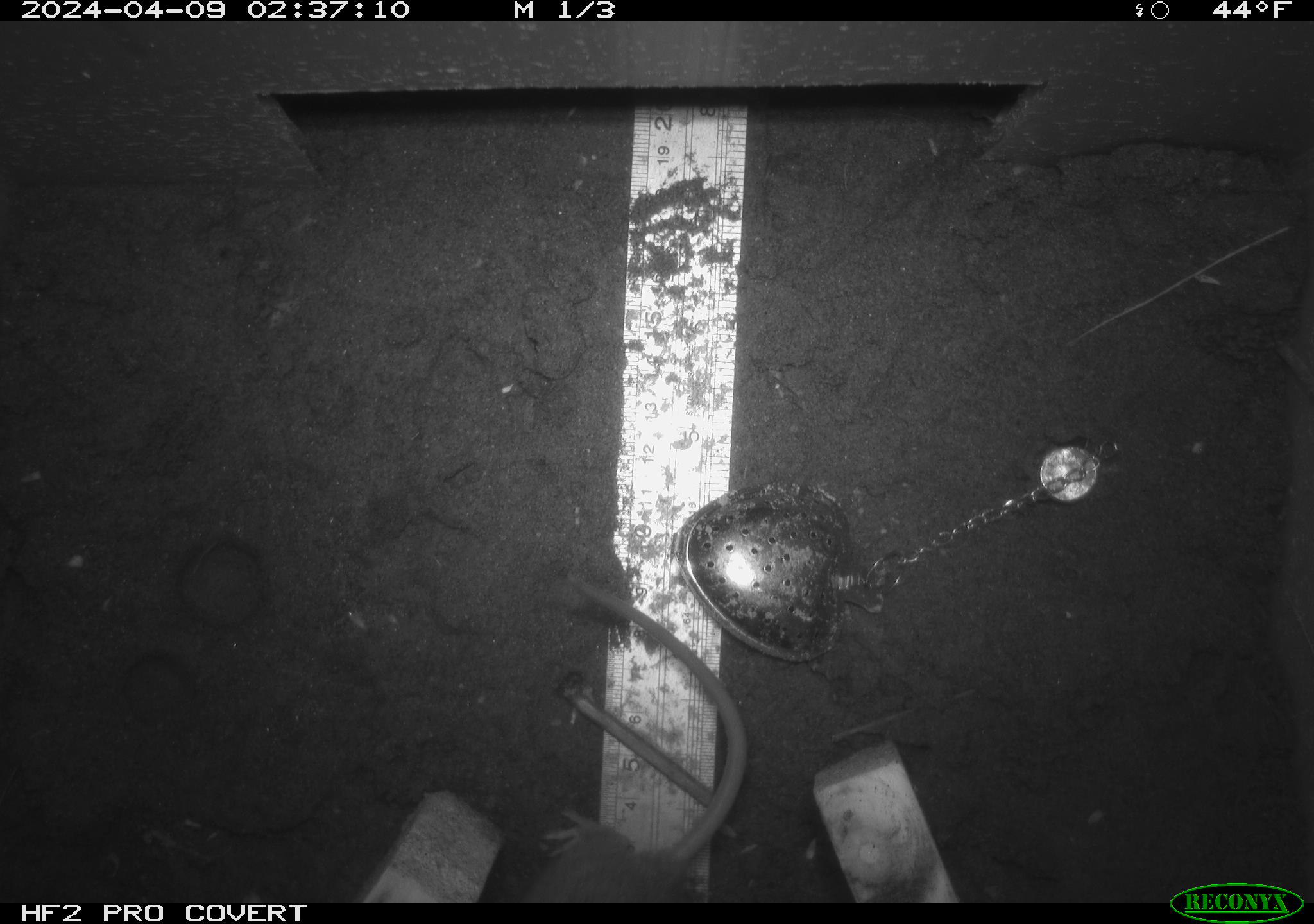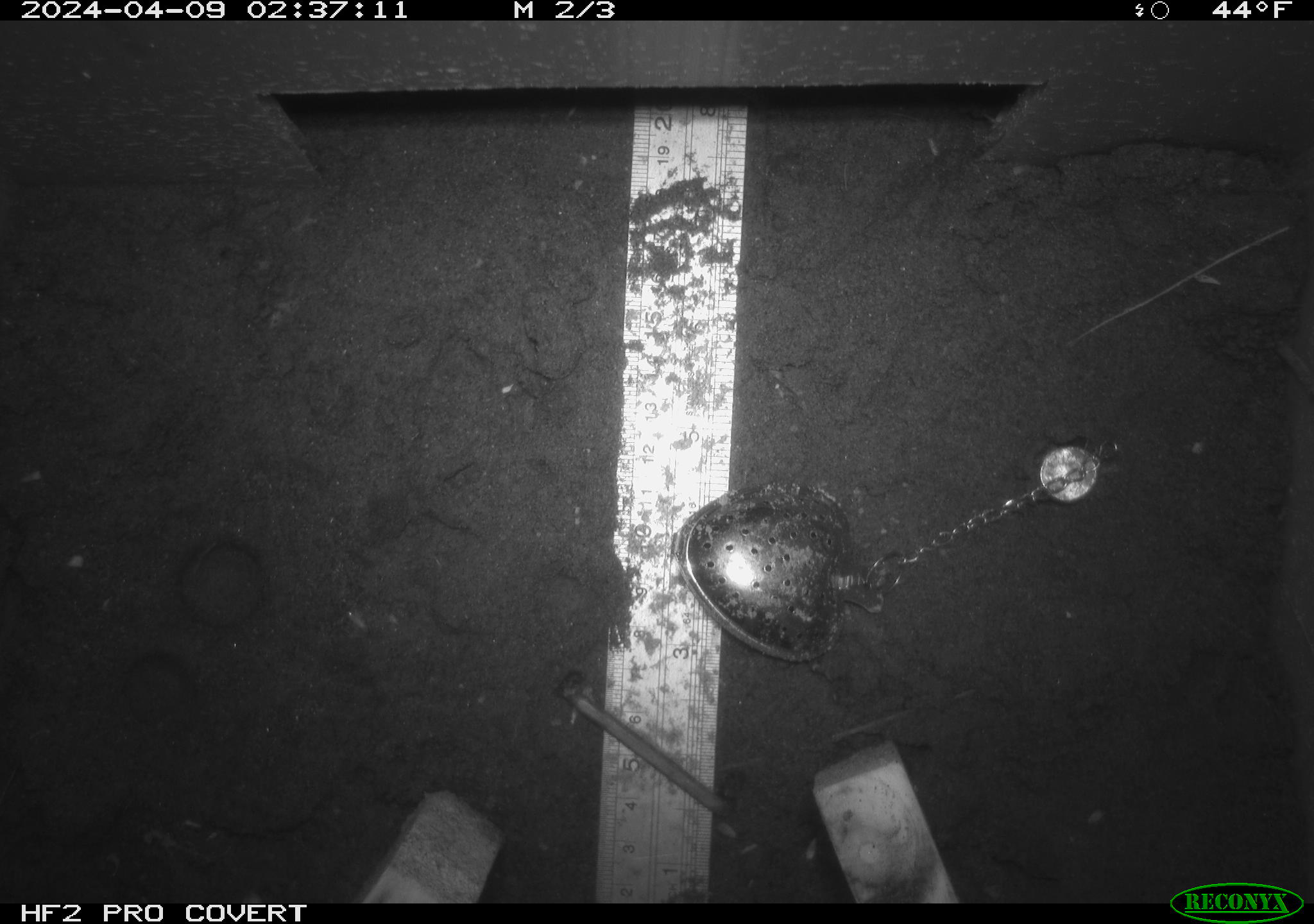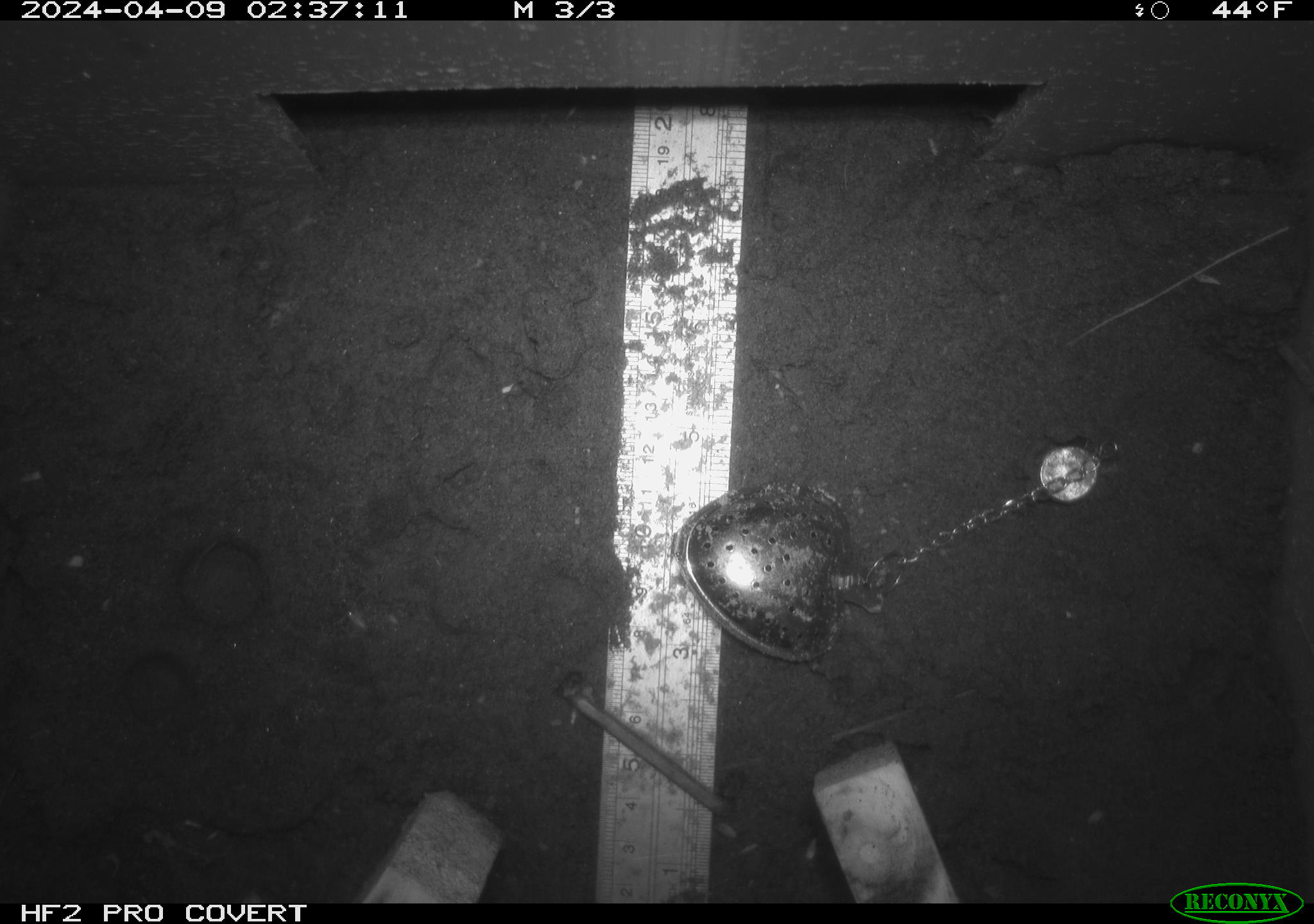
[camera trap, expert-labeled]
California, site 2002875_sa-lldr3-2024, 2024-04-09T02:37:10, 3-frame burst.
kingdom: Animalia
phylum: Chordata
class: Mammalia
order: Rodentia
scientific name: Rodentia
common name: rodent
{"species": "rodent (Rodentia)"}